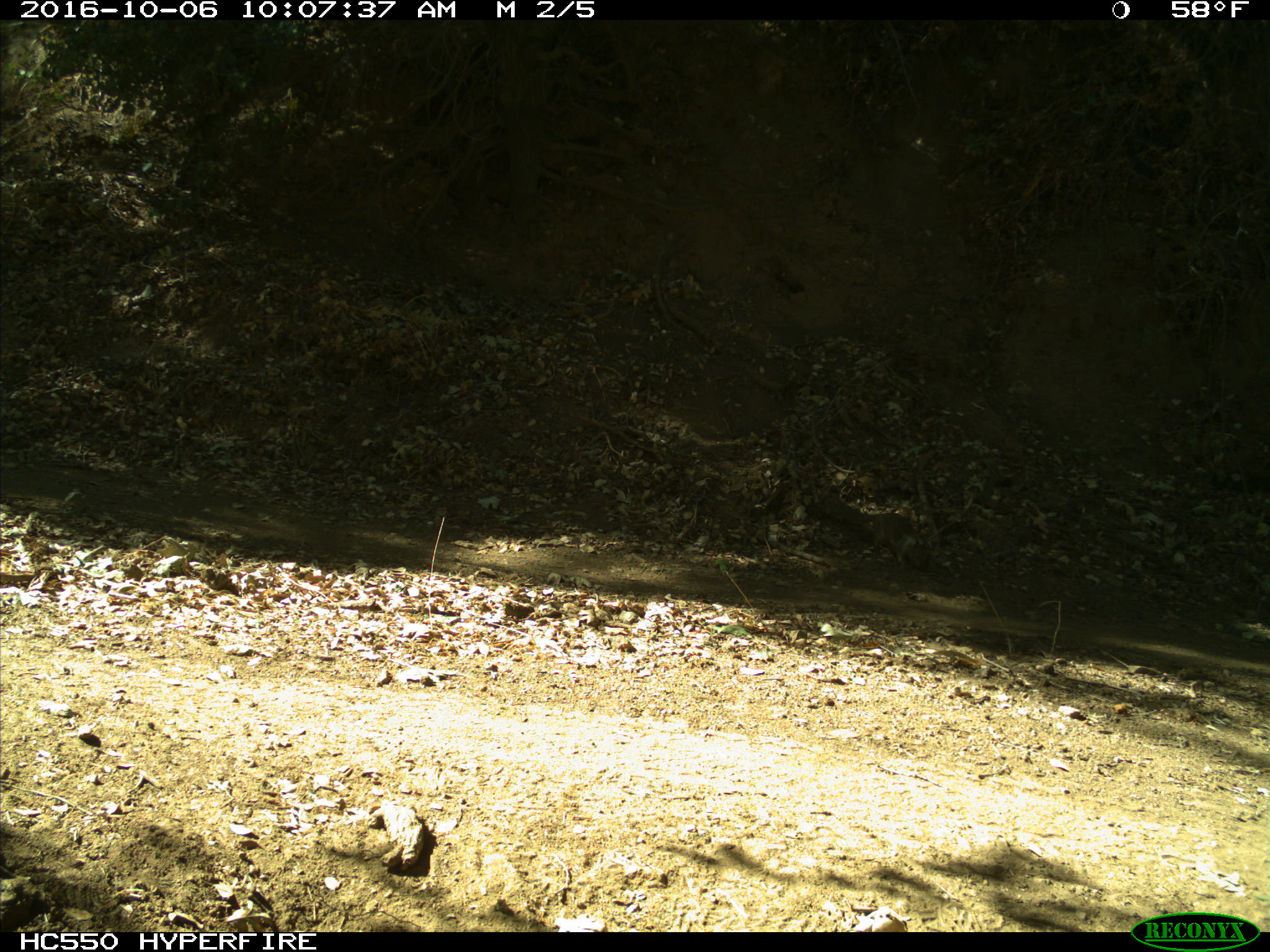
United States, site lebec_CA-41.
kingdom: Animalia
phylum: Chordata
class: Mammalia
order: Rodentia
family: Sciuridae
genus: Otospermophilus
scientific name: Otospermophilus beecheyi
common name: california ground squirrel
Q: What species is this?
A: Otospermophilus beecheyi (california ground squirrel).